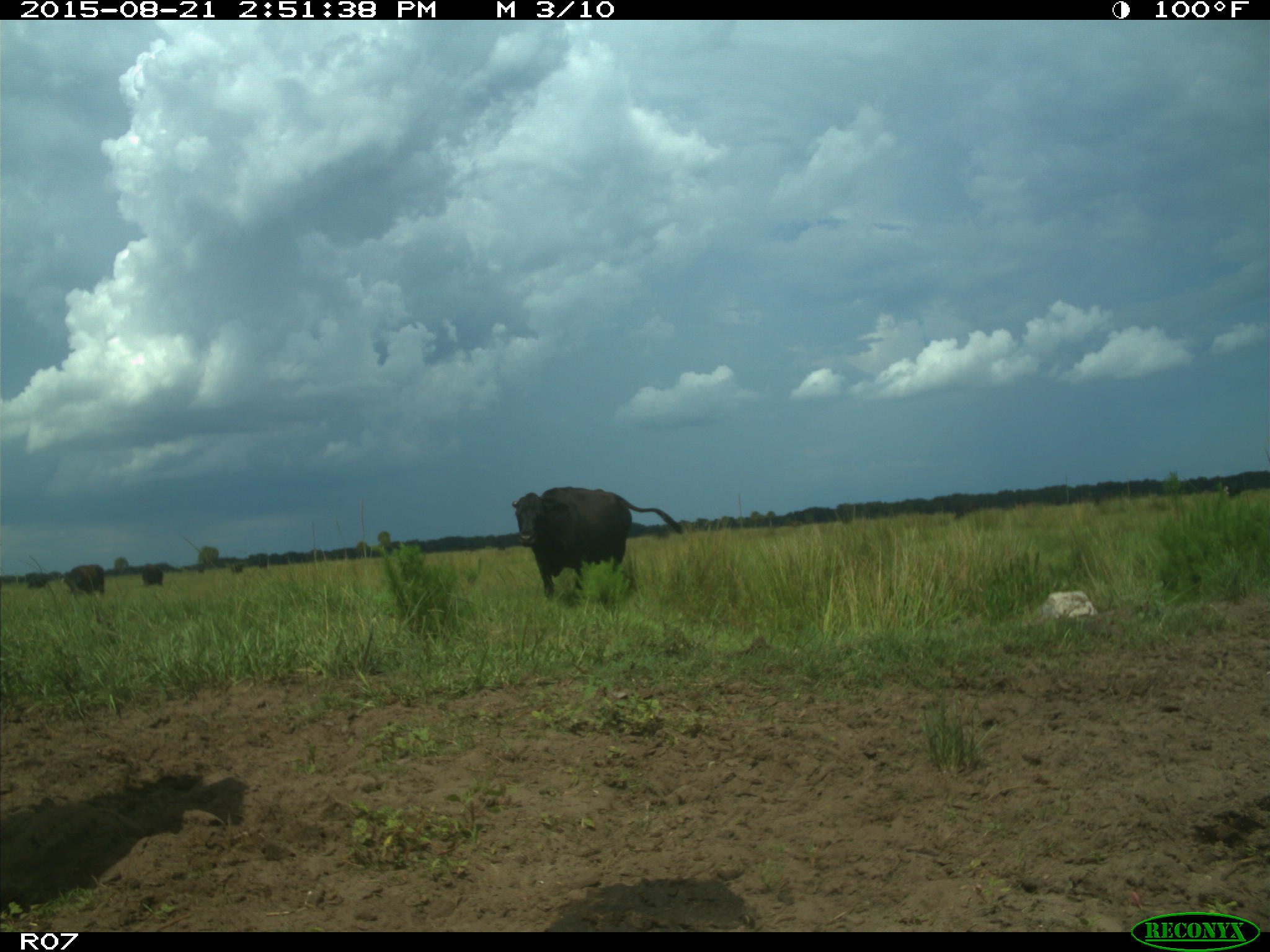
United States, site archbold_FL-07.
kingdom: Animalia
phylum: Chordata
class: Mammalia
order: Artiodactyla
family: Bovidae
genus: Bos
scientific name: Bos taurus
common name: domestic cow